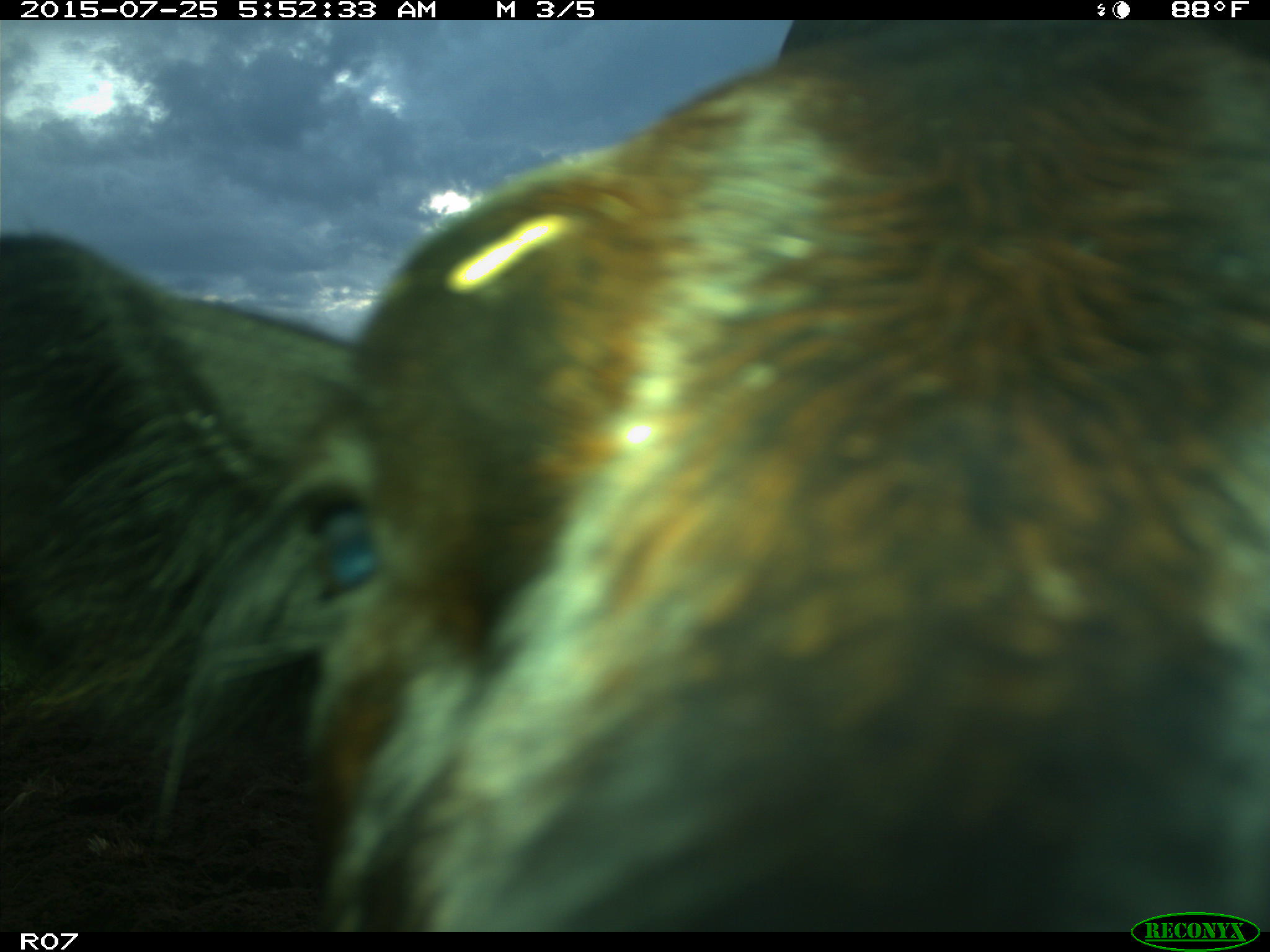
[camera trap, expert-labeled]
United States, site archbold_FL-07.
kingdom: Animalia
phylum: Chordata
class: Mammalia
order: Artiodactyla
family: Bovidae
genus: Bos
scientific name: Bos taurus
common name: domestic cow